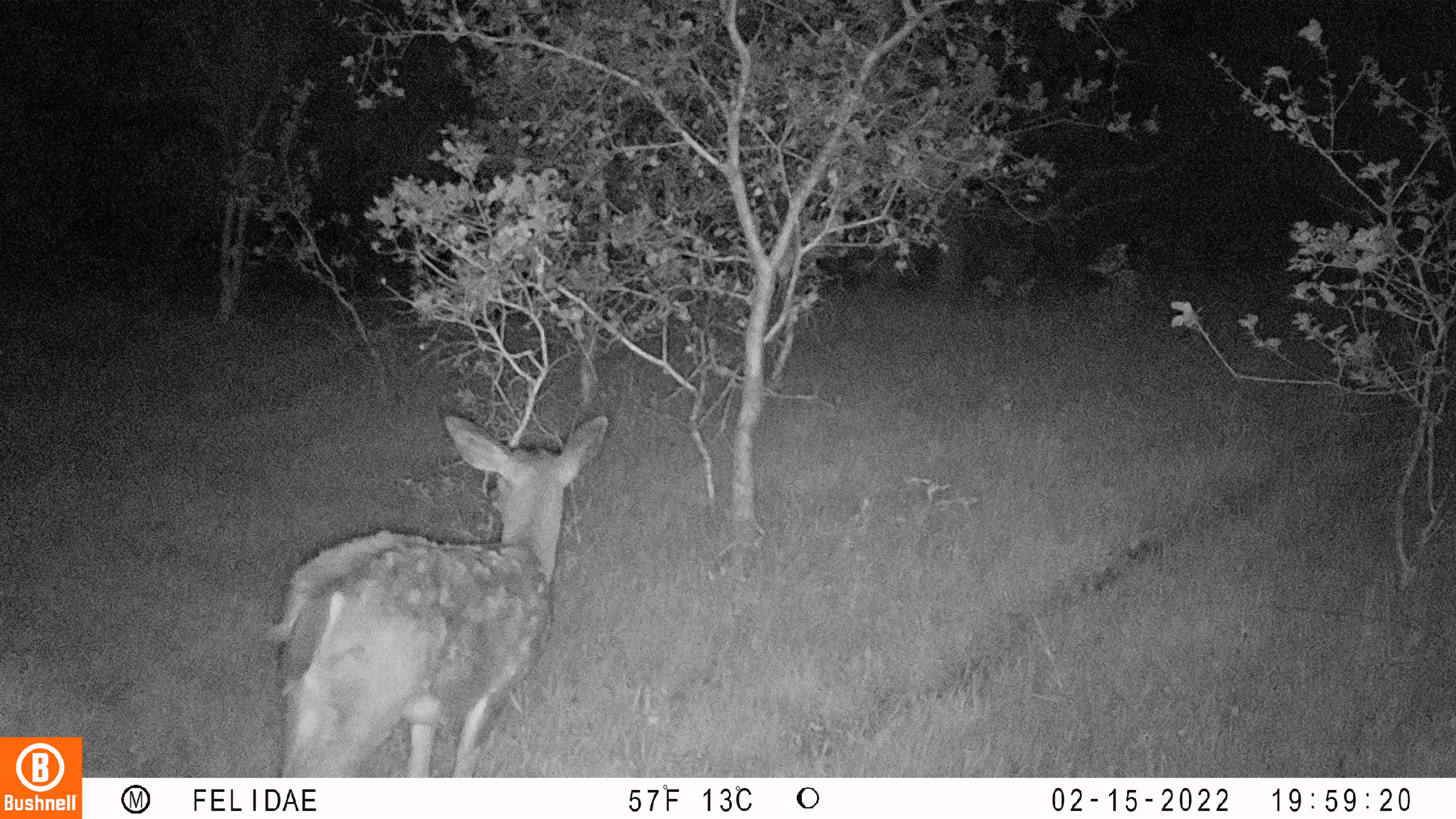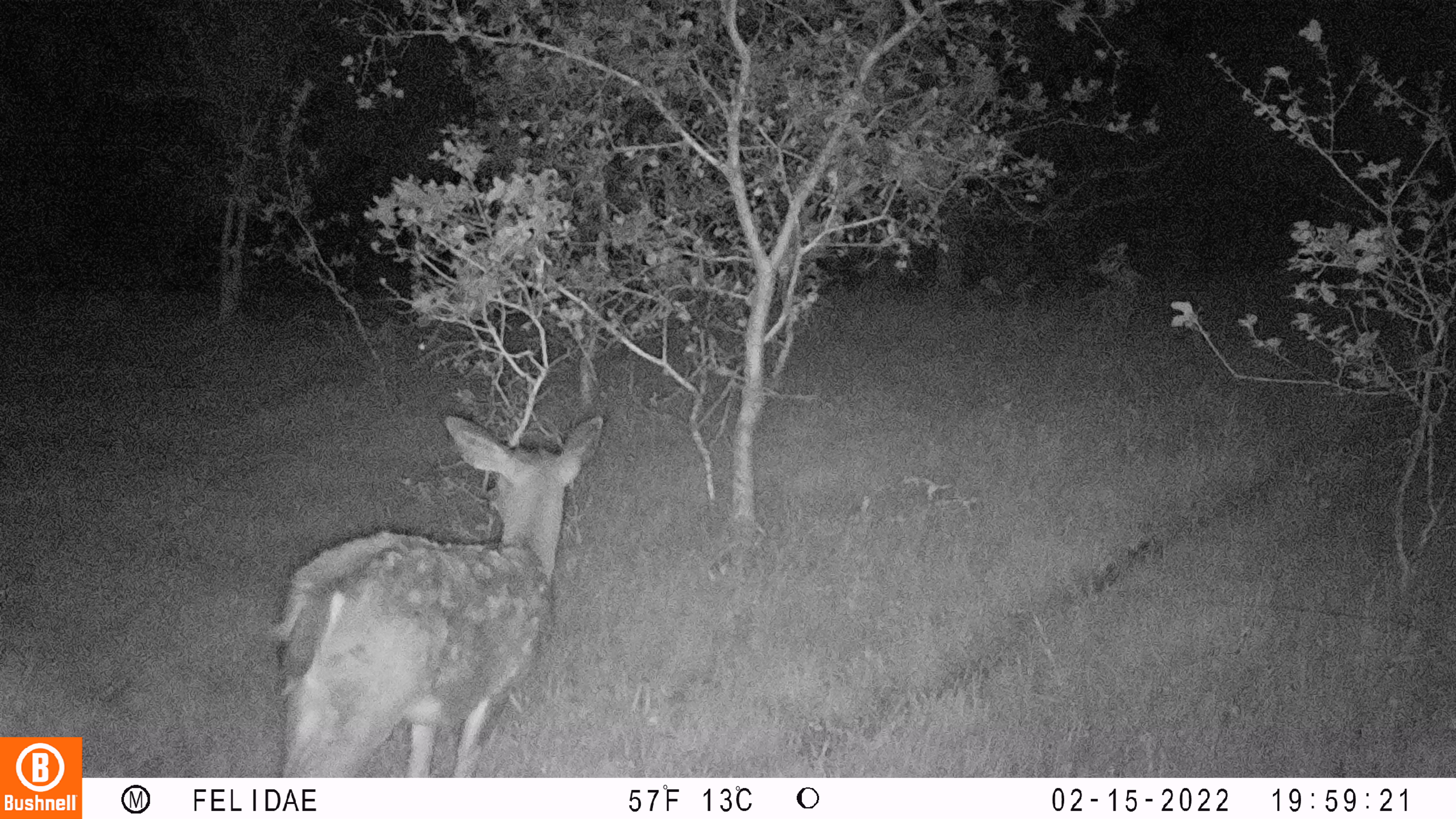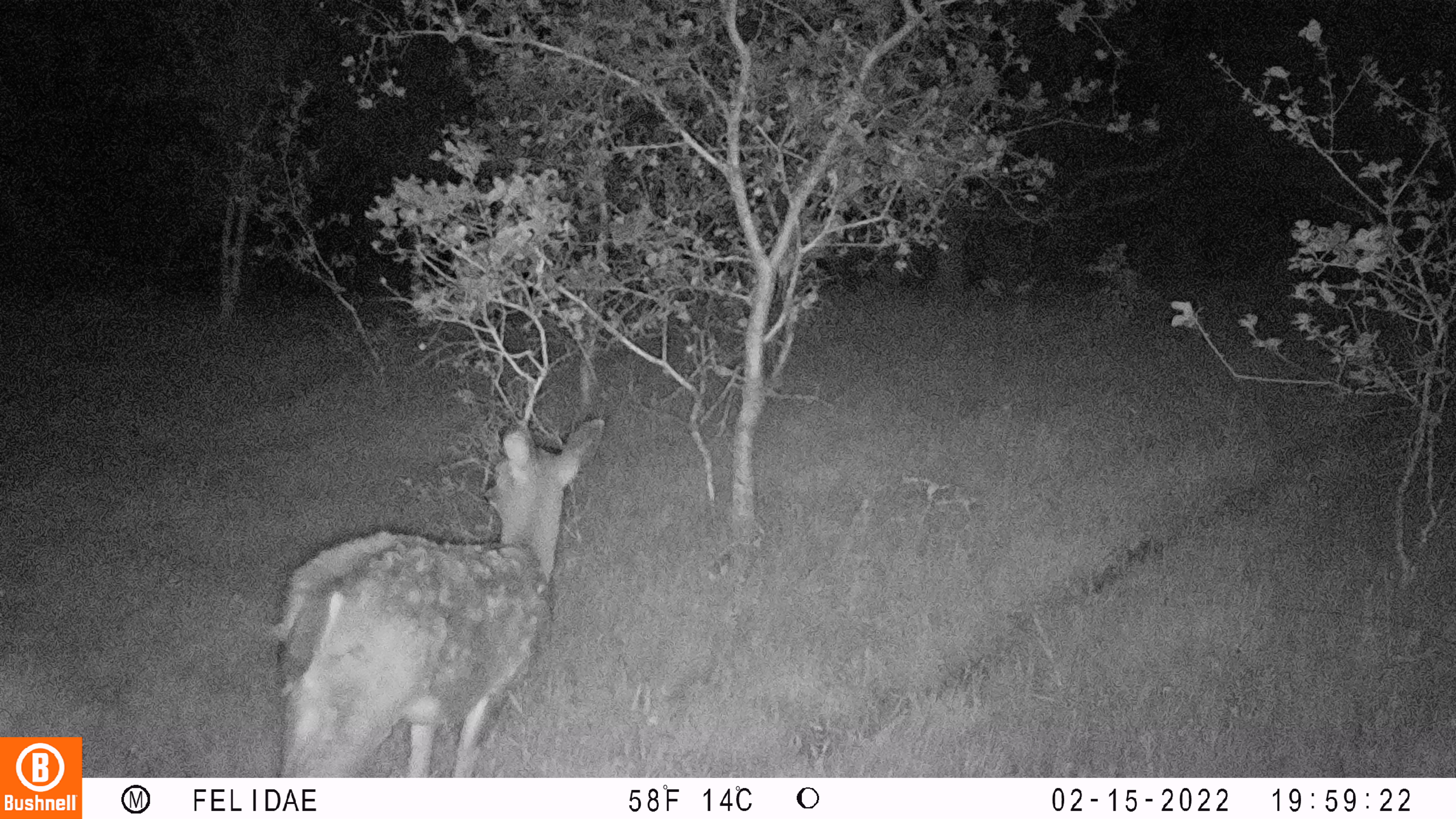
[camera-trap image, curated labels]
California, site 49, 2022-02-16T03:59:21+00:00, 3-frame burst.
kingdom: Animalia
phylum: Chordata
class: Mammalia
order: Artiodactyla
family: Cervidae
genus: Odocoileus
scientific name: Odocoileus hemionus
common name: mule deer